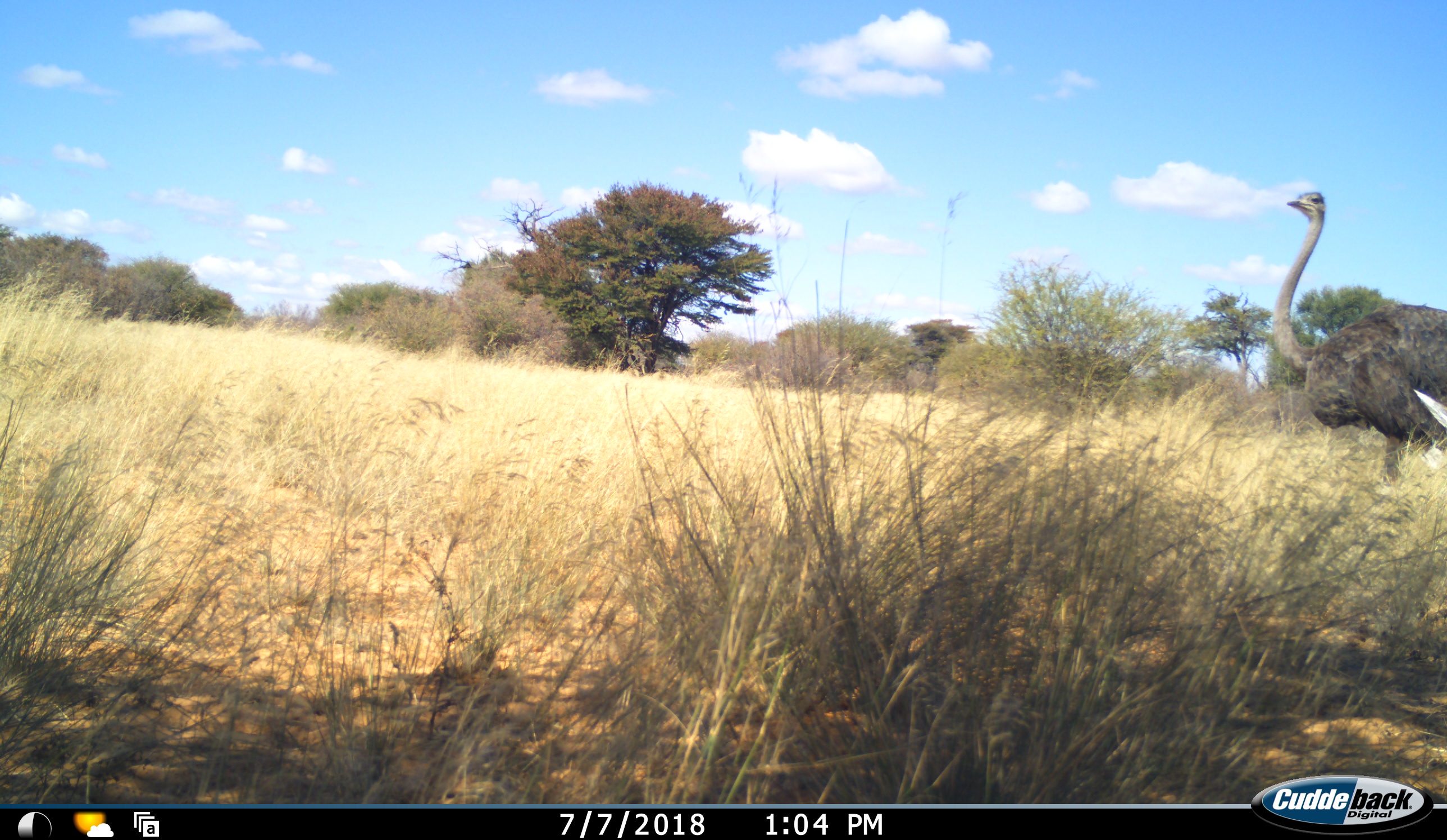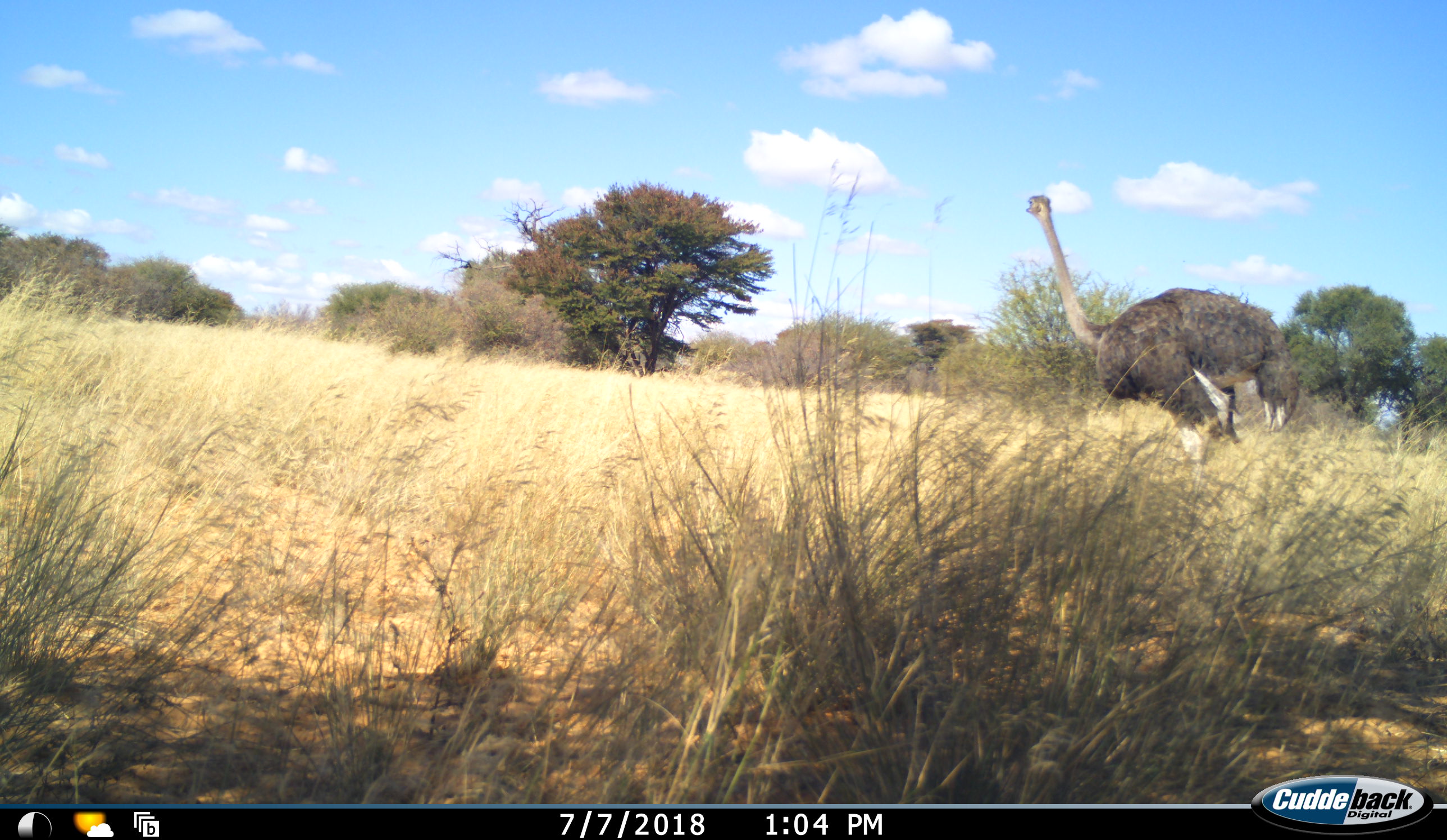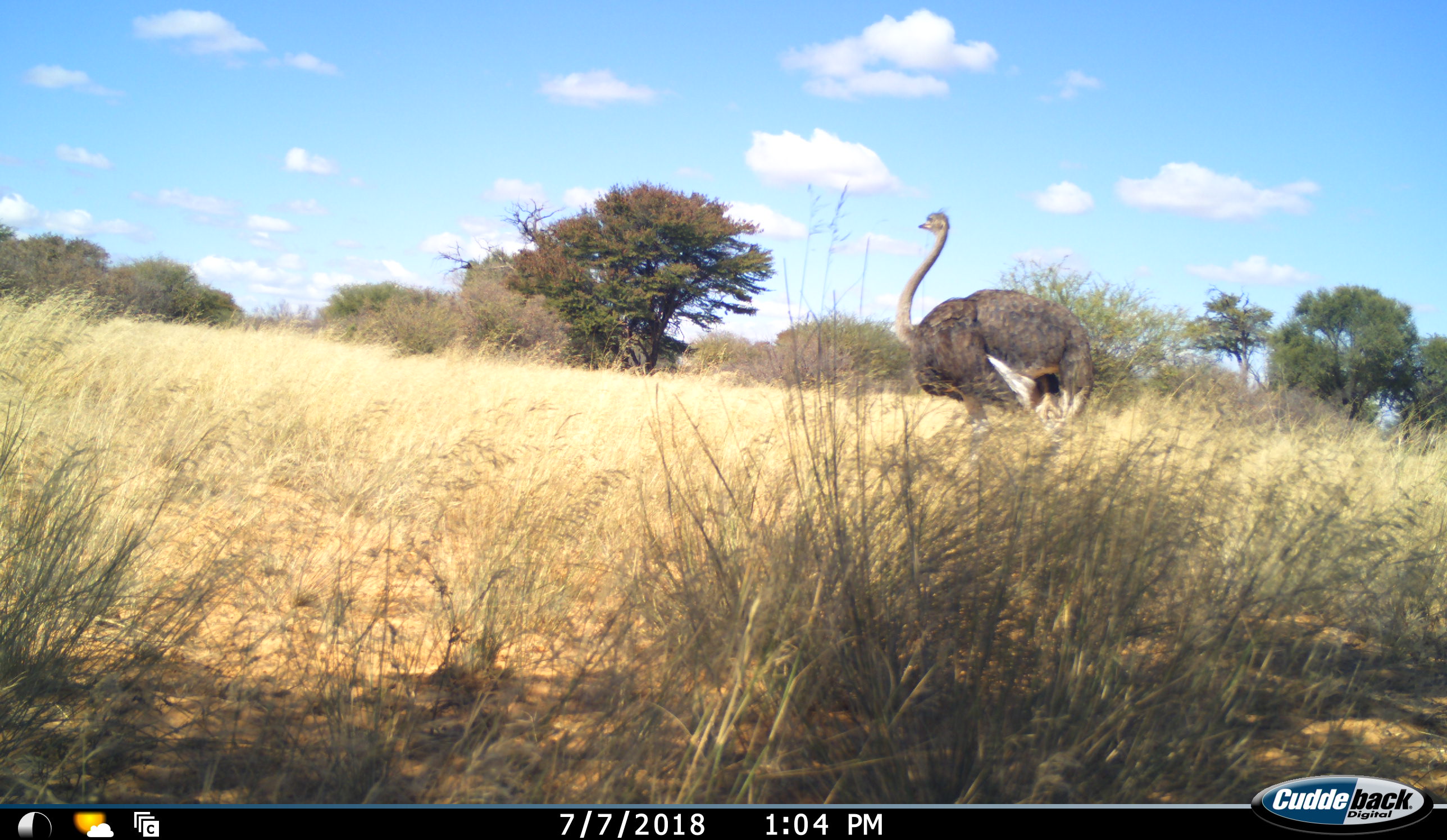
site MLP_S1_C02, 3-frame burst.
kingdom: Animalia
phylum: Chordata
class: Aves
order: Struthioniformes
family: Struthionidae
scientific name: Struthionidae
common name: ostrich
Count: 1.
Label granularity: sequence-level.